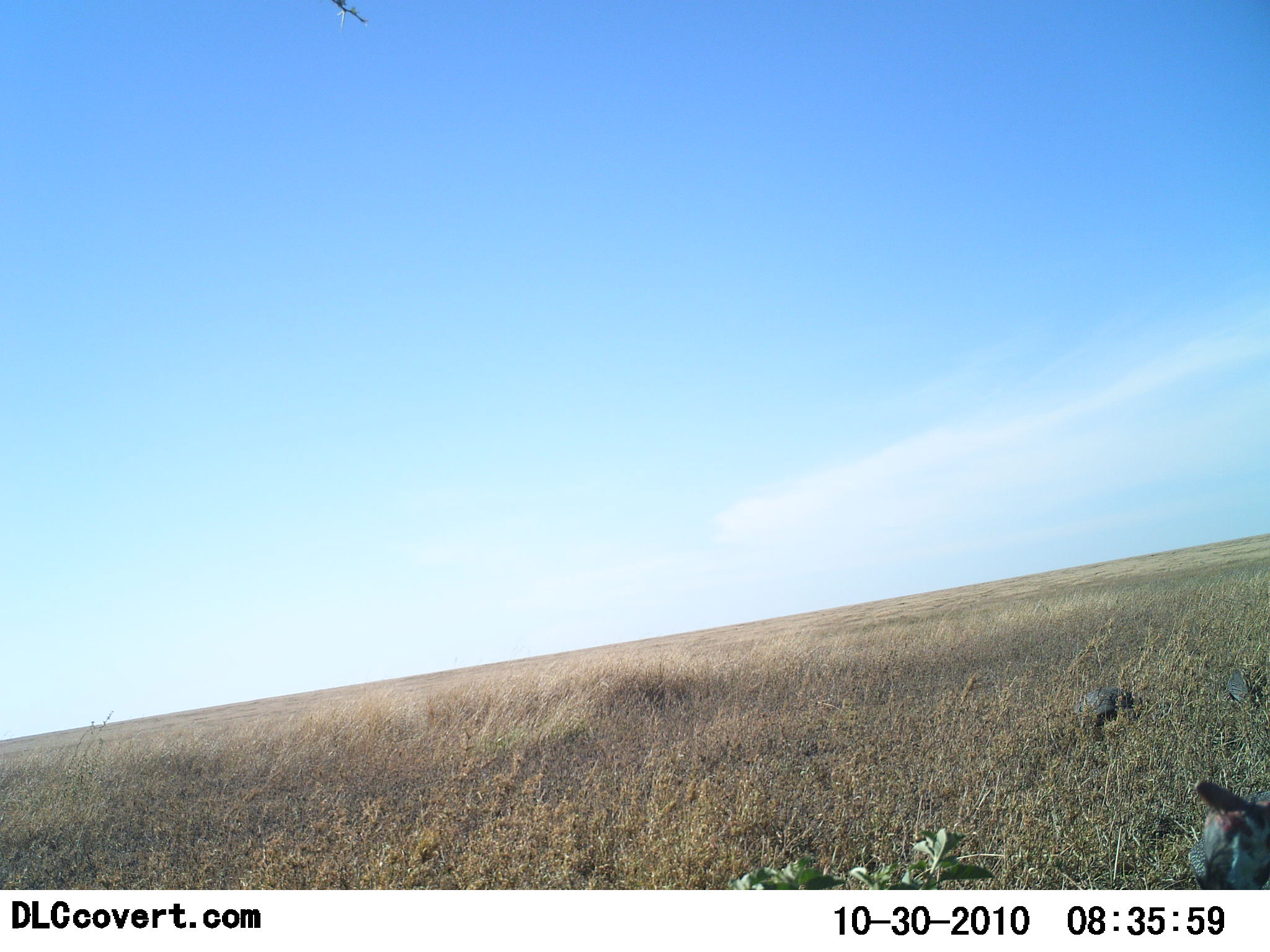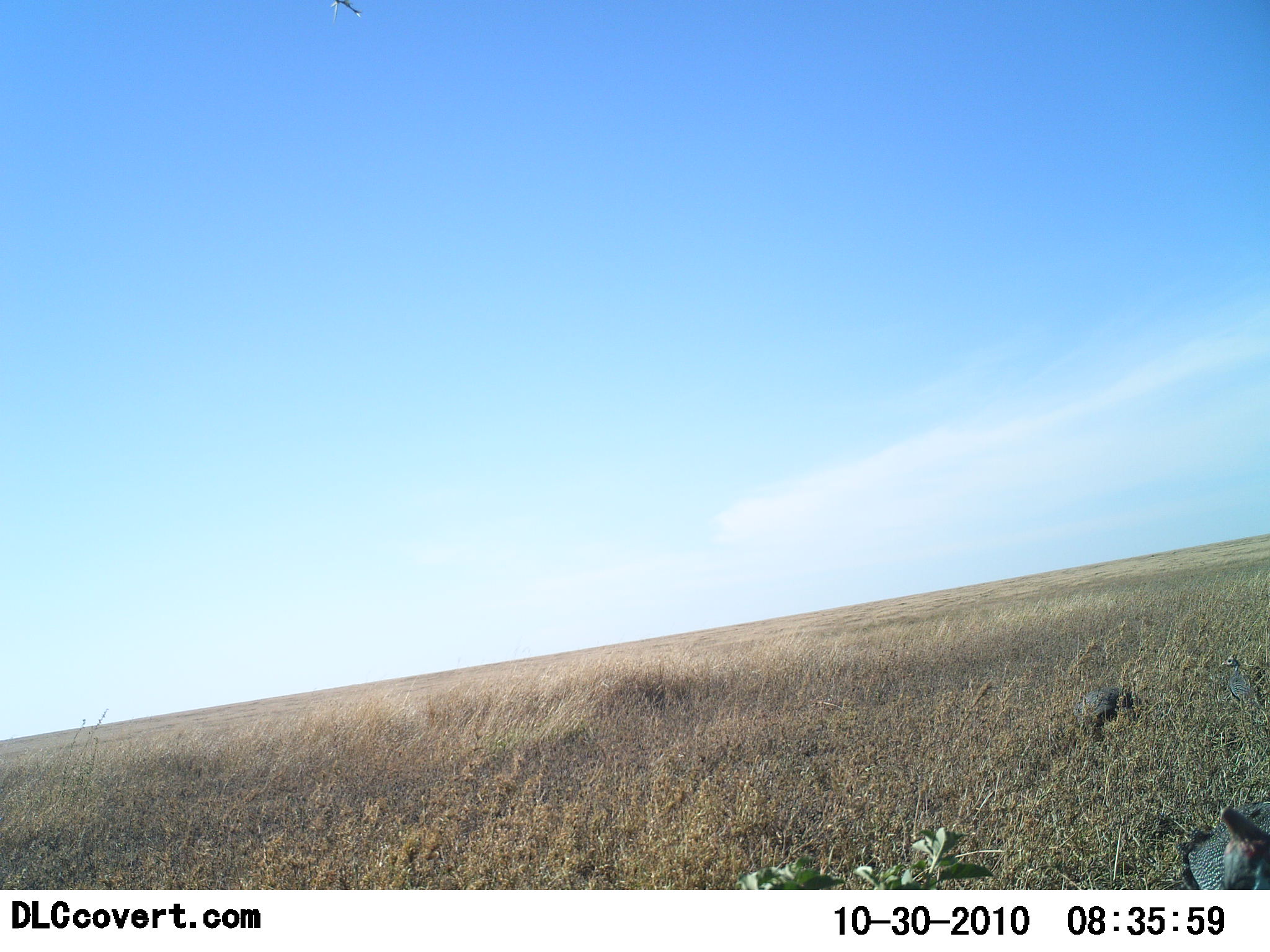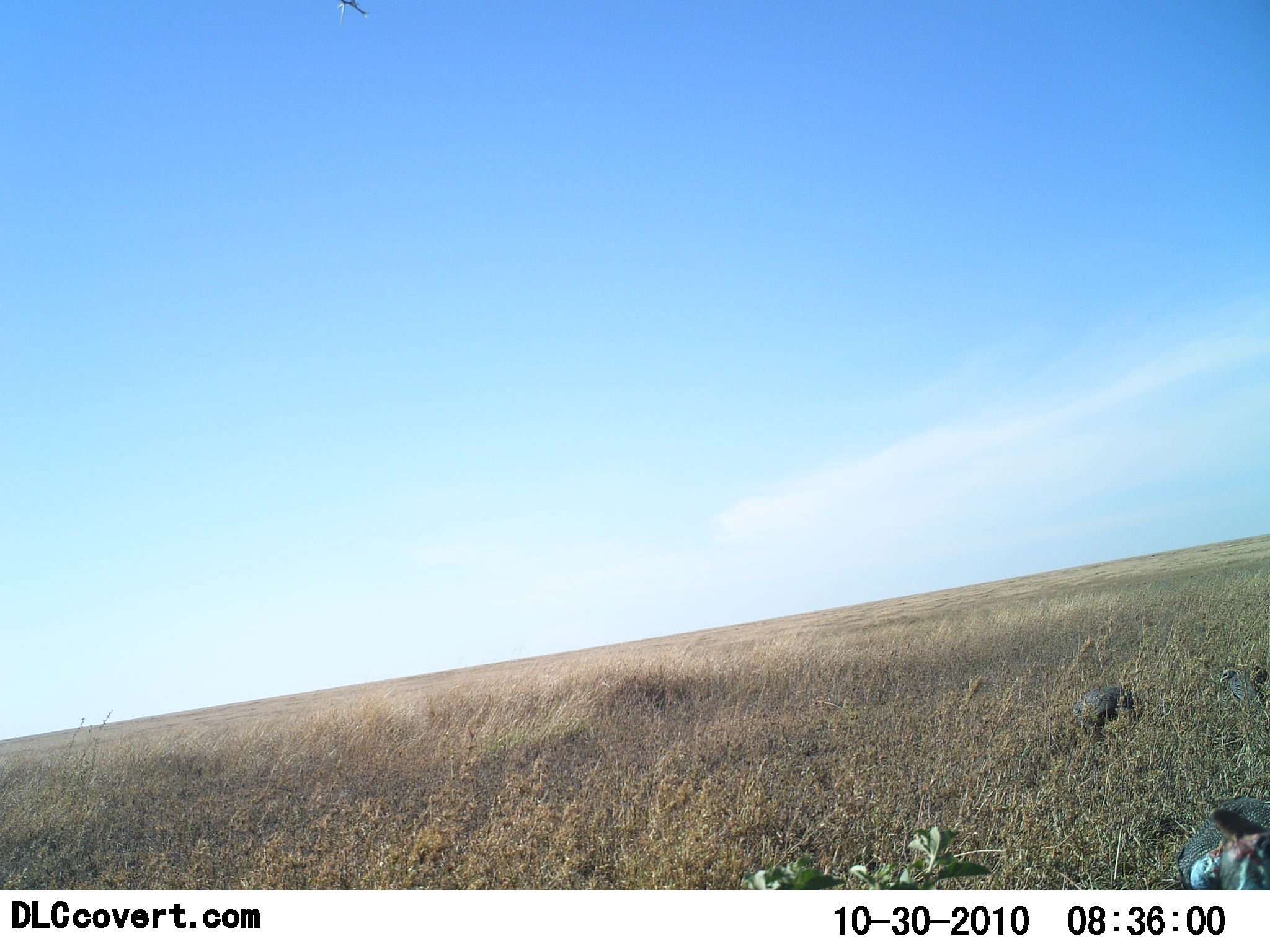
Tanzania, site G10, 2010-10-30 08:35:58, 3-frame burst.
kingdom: Animalia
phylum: Chordata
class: Aves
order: Galliformes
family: Numididae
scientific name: Numididae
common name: guinea fowl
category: guineafowl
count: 3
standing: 77%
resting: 0%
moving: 23%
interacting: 0%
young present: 0%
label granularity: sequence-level